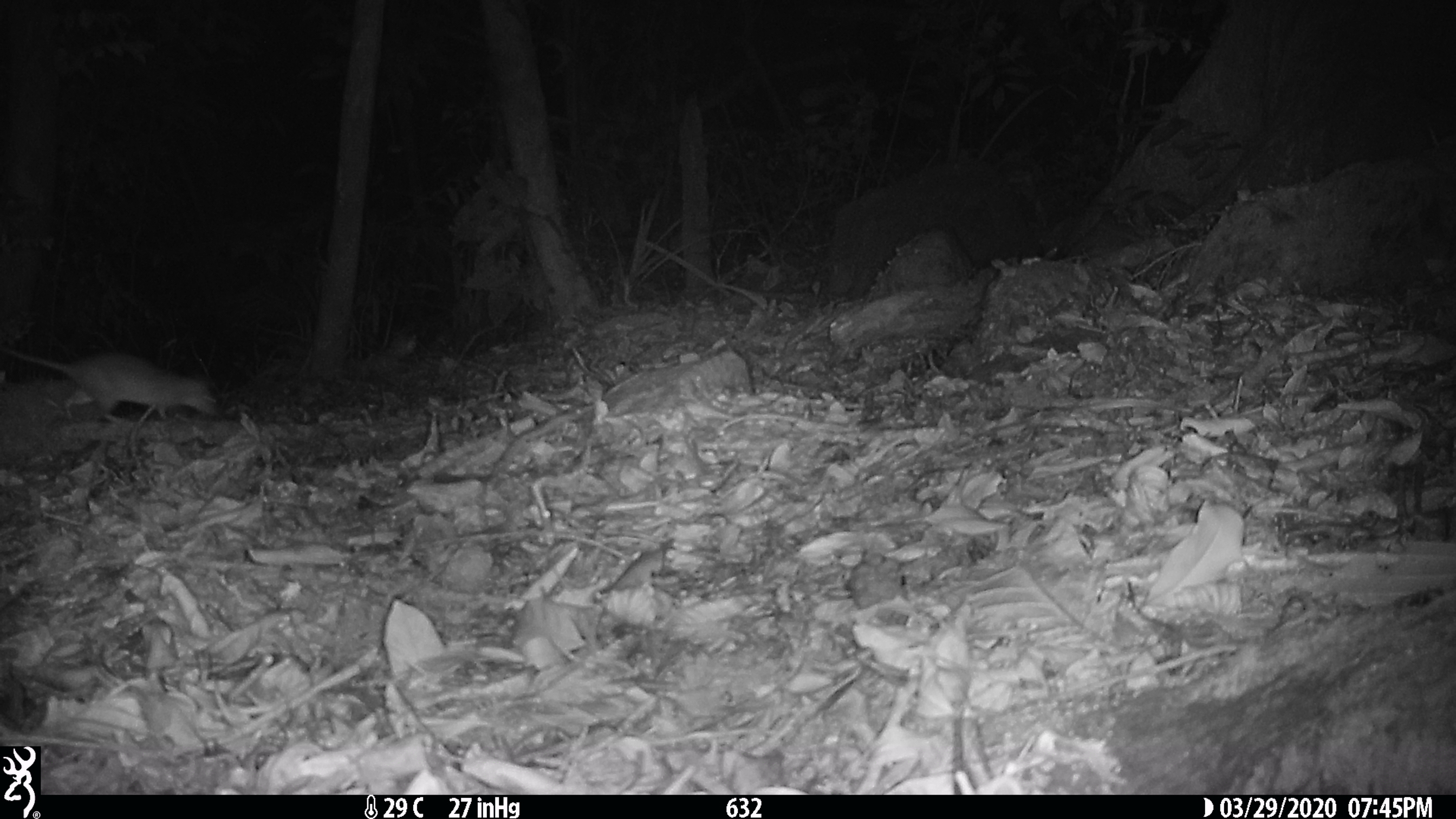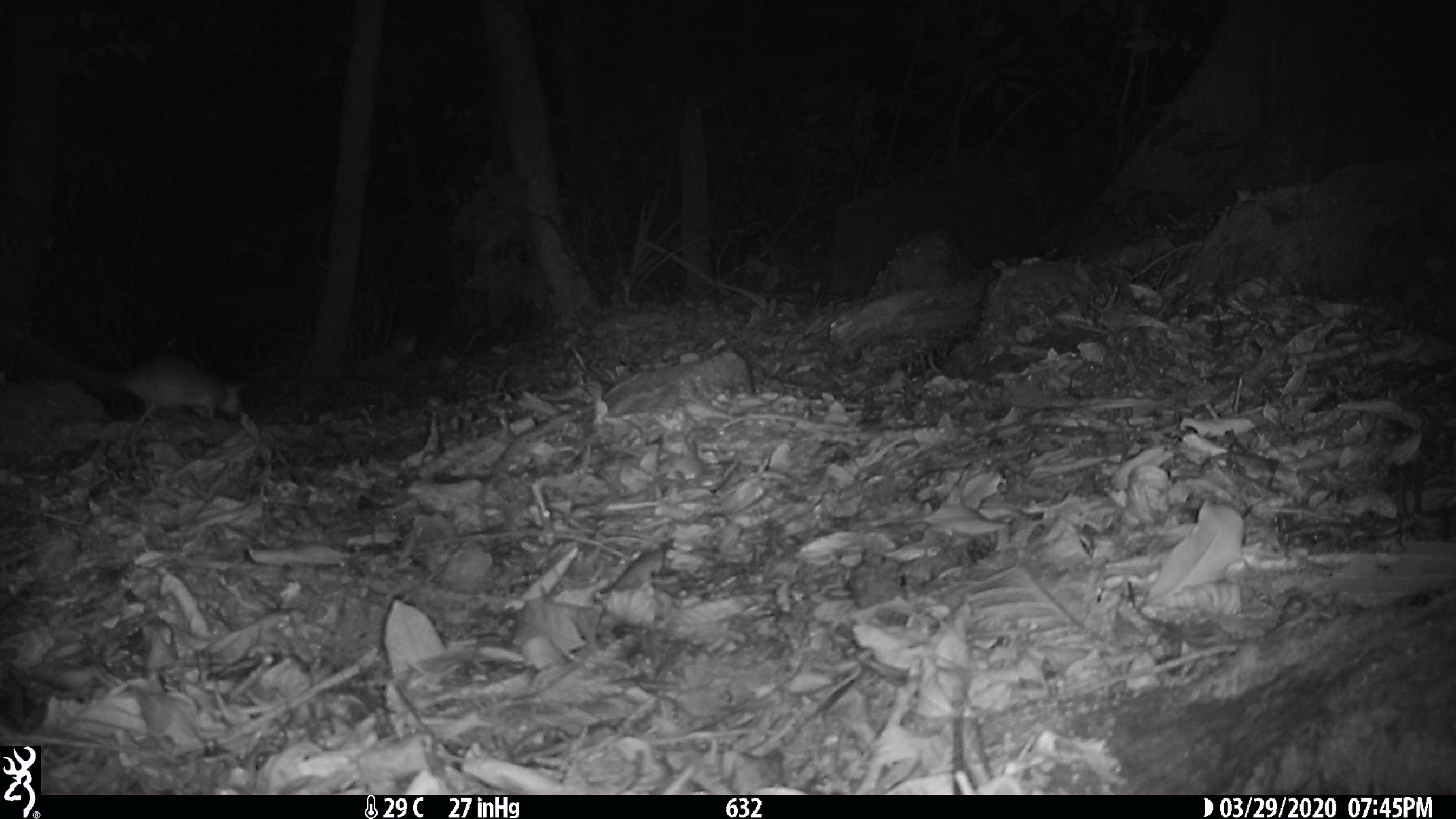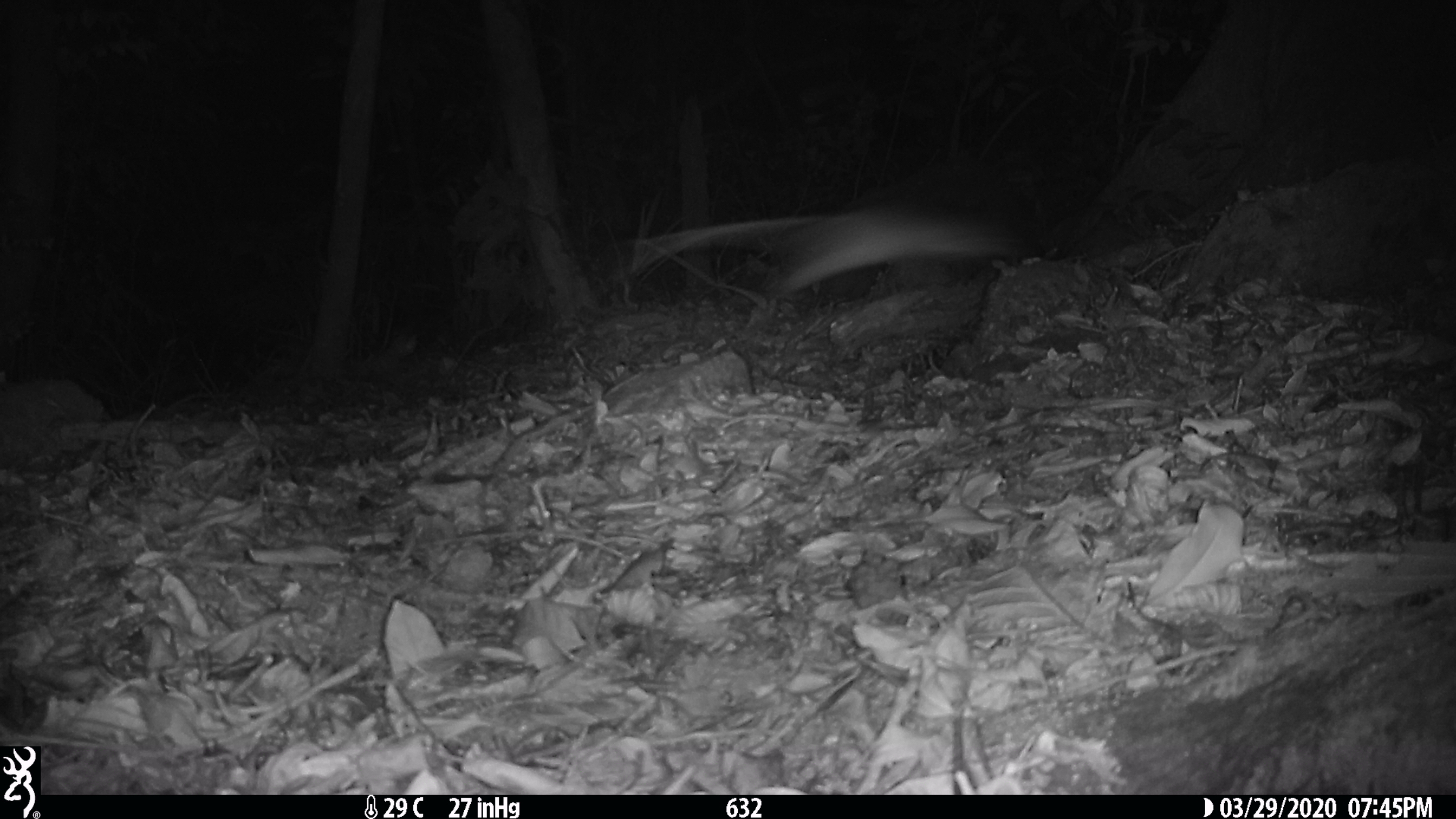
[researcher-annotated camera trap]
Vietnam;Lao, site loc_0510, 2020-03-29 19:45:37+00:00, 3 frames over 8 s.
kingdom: Animalia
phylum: Chordata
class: Mammalia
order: Rodentia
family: Muridae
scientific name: Muridae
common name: old-world mice and rats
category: unidentified murid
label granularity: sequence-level